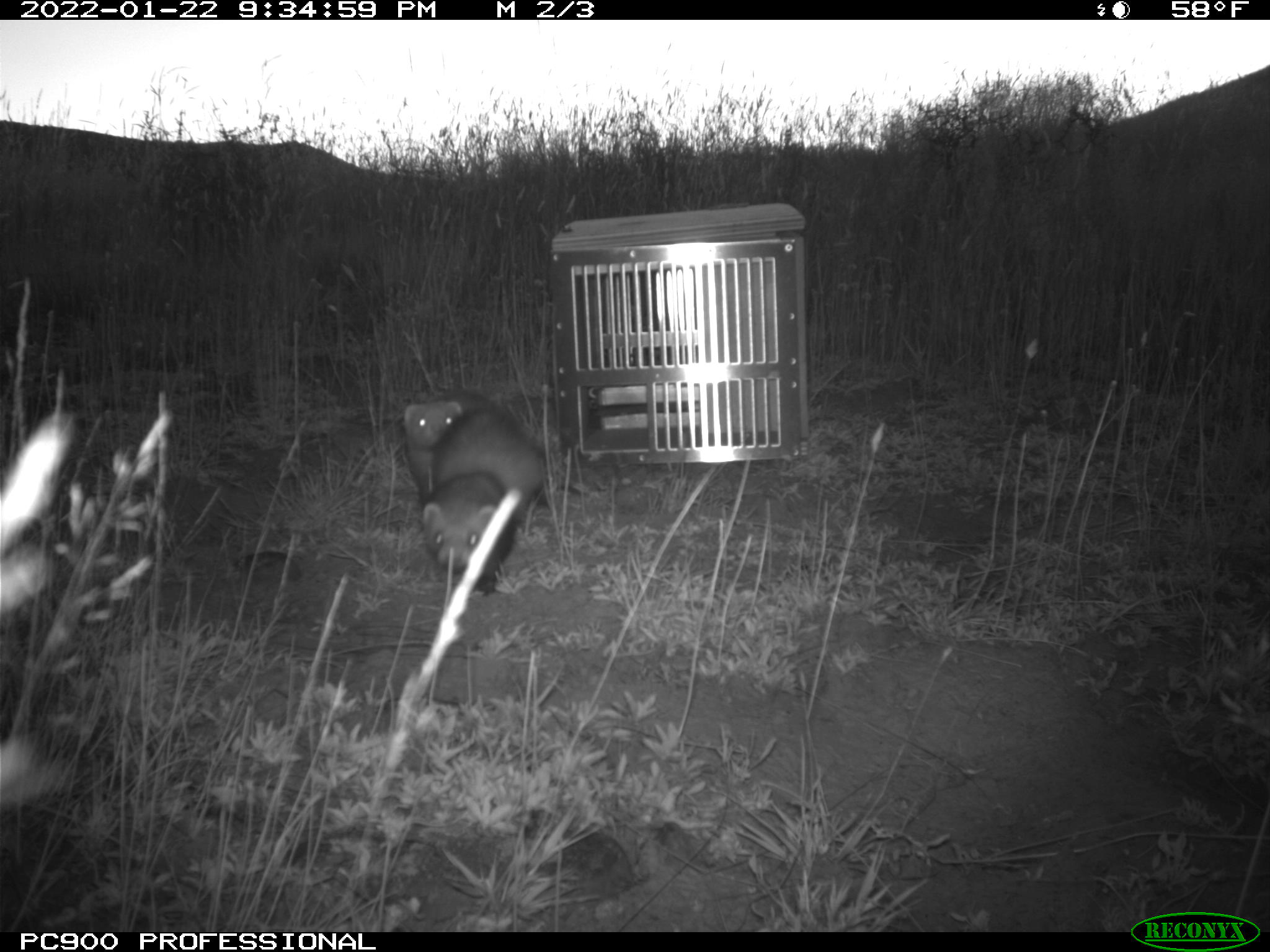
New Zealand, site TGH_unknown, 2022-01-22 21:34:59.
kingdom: Animalia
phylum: Chordata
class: Mammalia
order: Carnivora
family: Mustelidae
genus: Mustela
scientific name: Mustela furo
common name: ferret